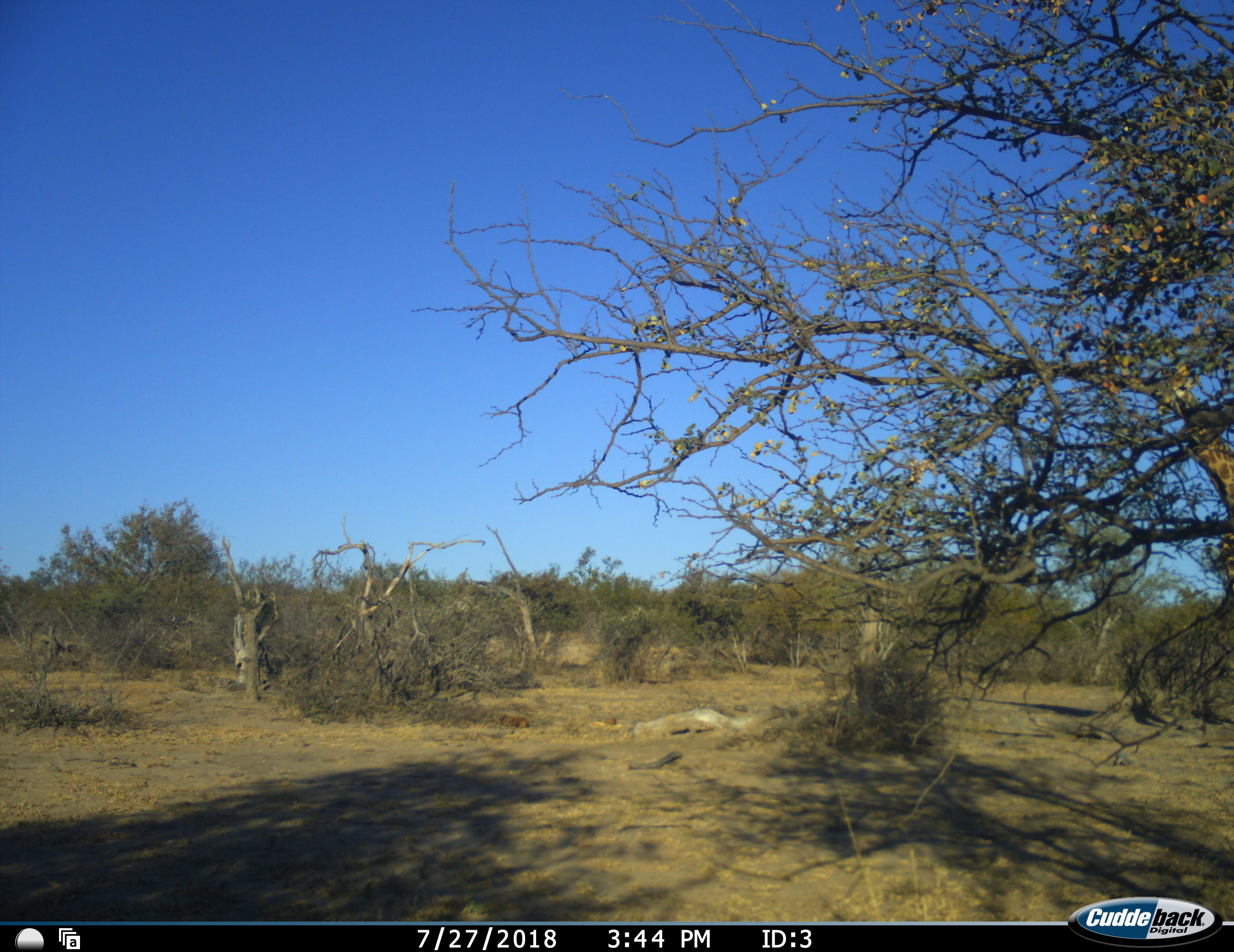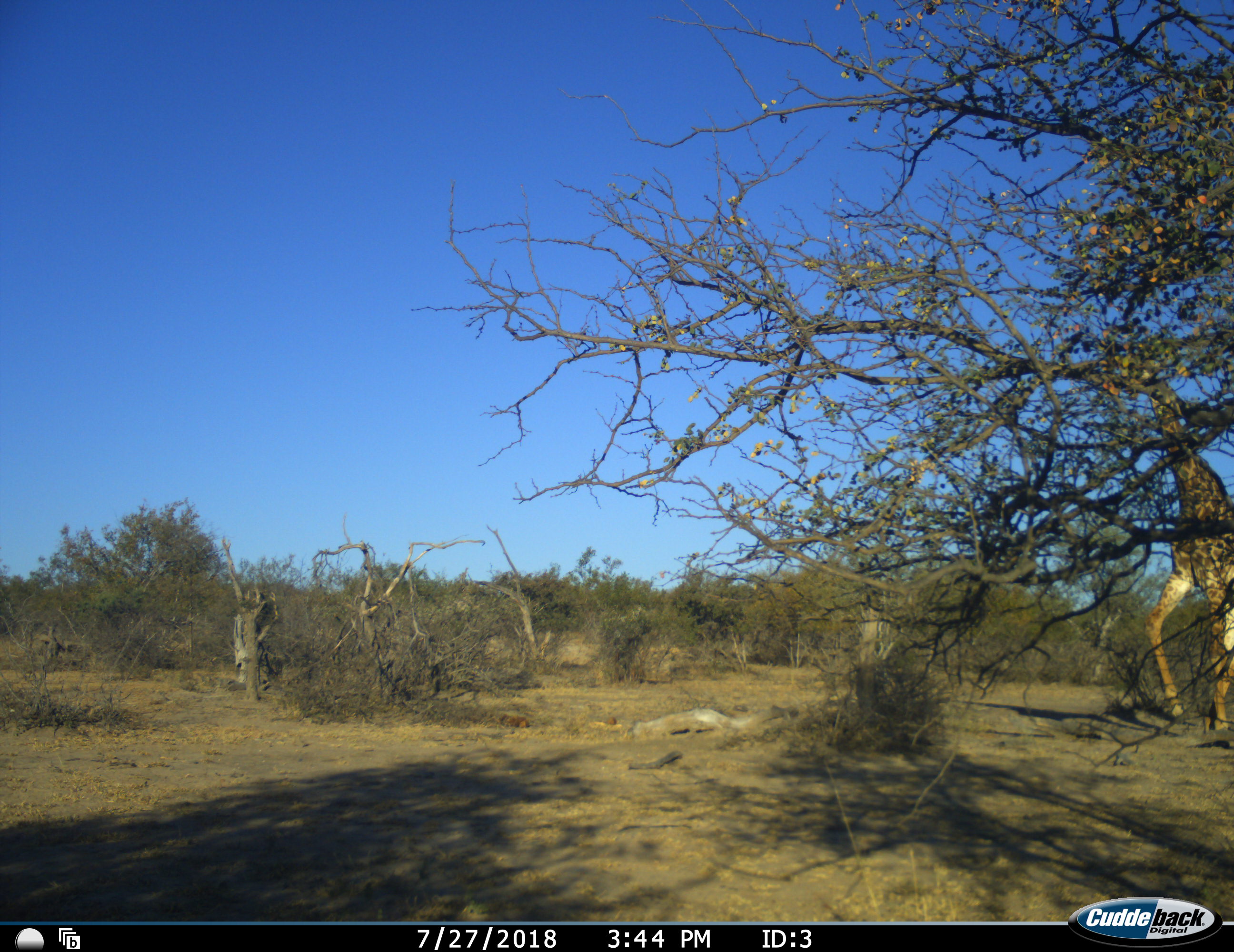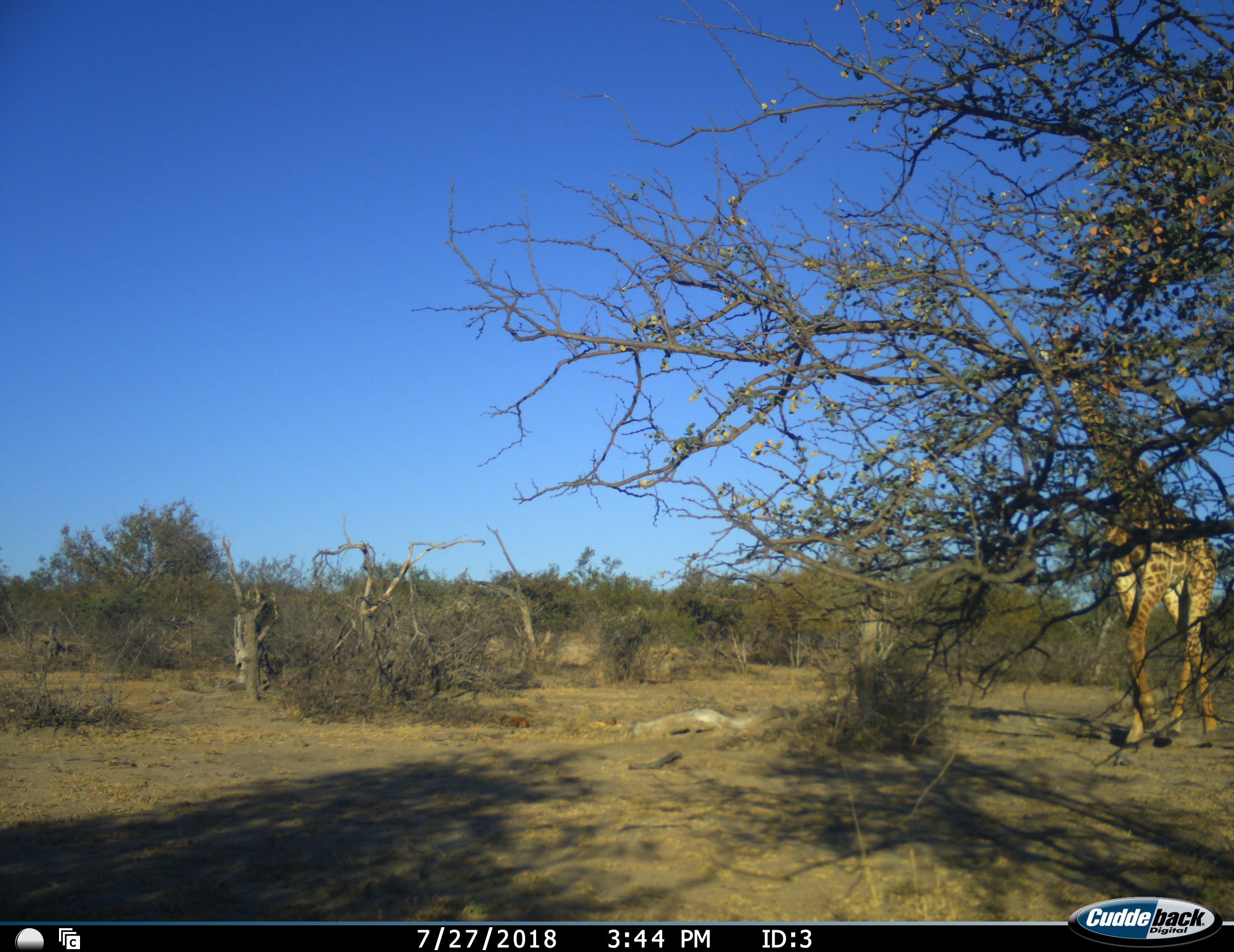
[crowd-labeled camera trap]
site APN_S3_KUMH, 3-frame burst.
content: unidentified animal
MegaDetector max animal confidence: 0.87